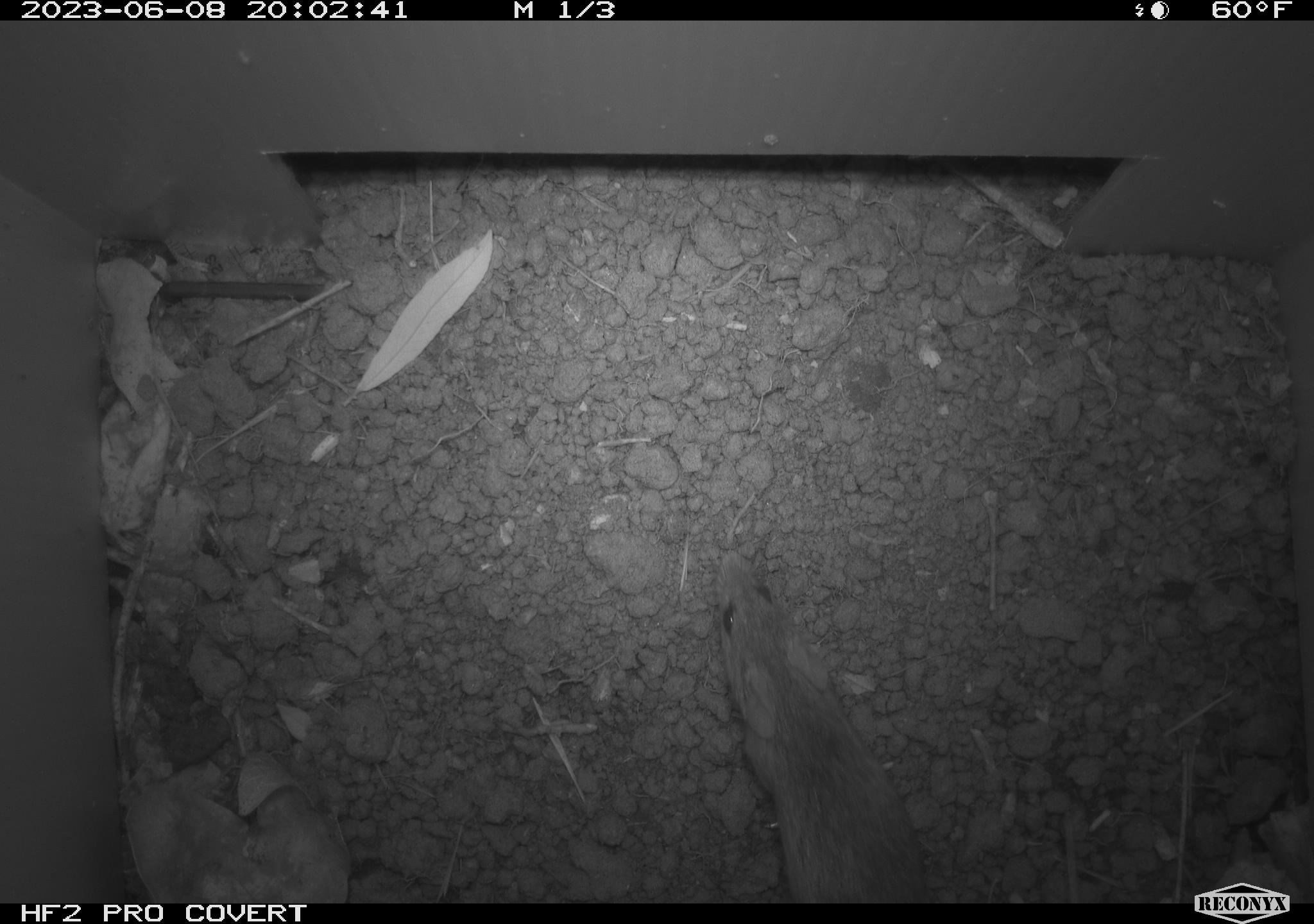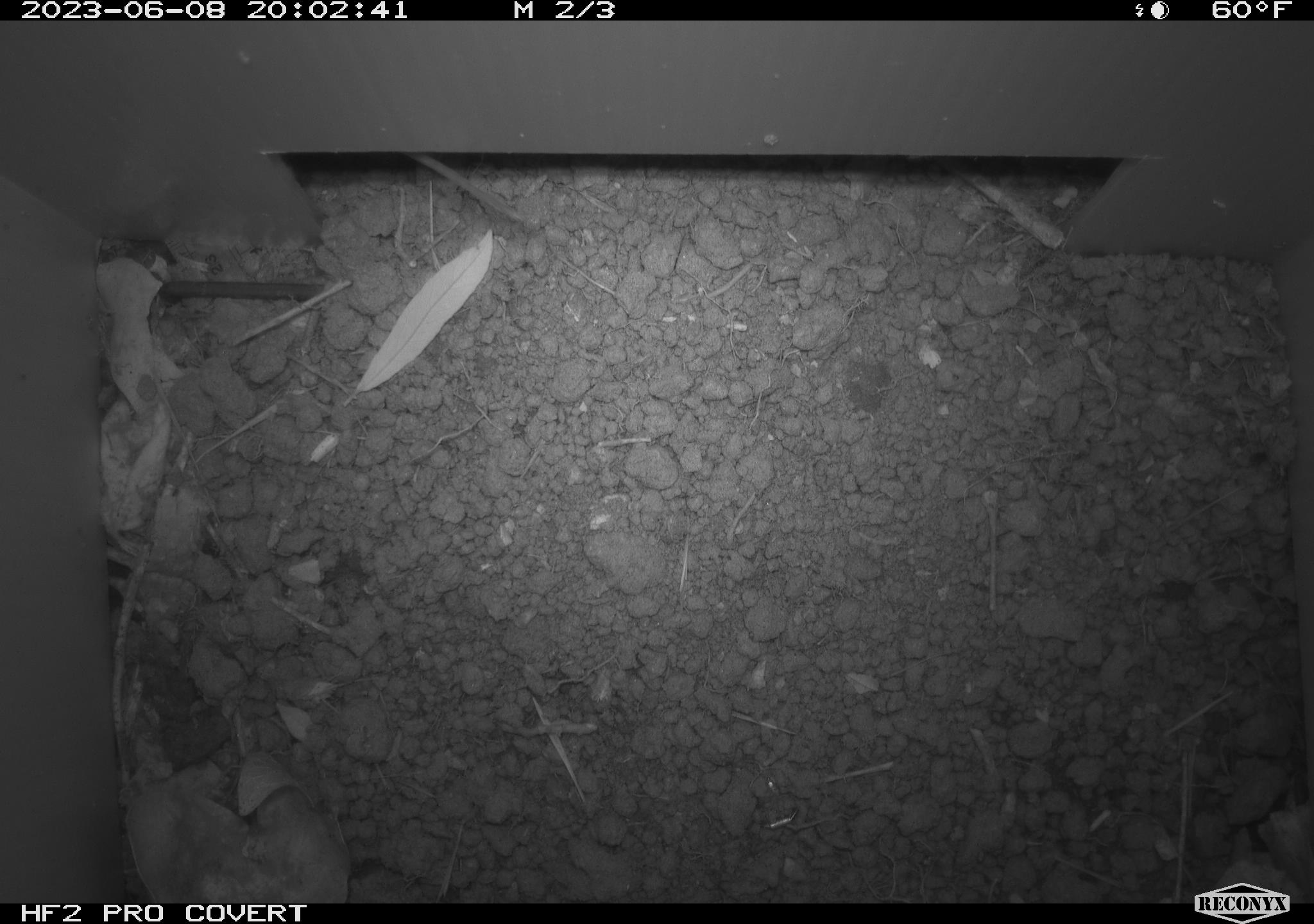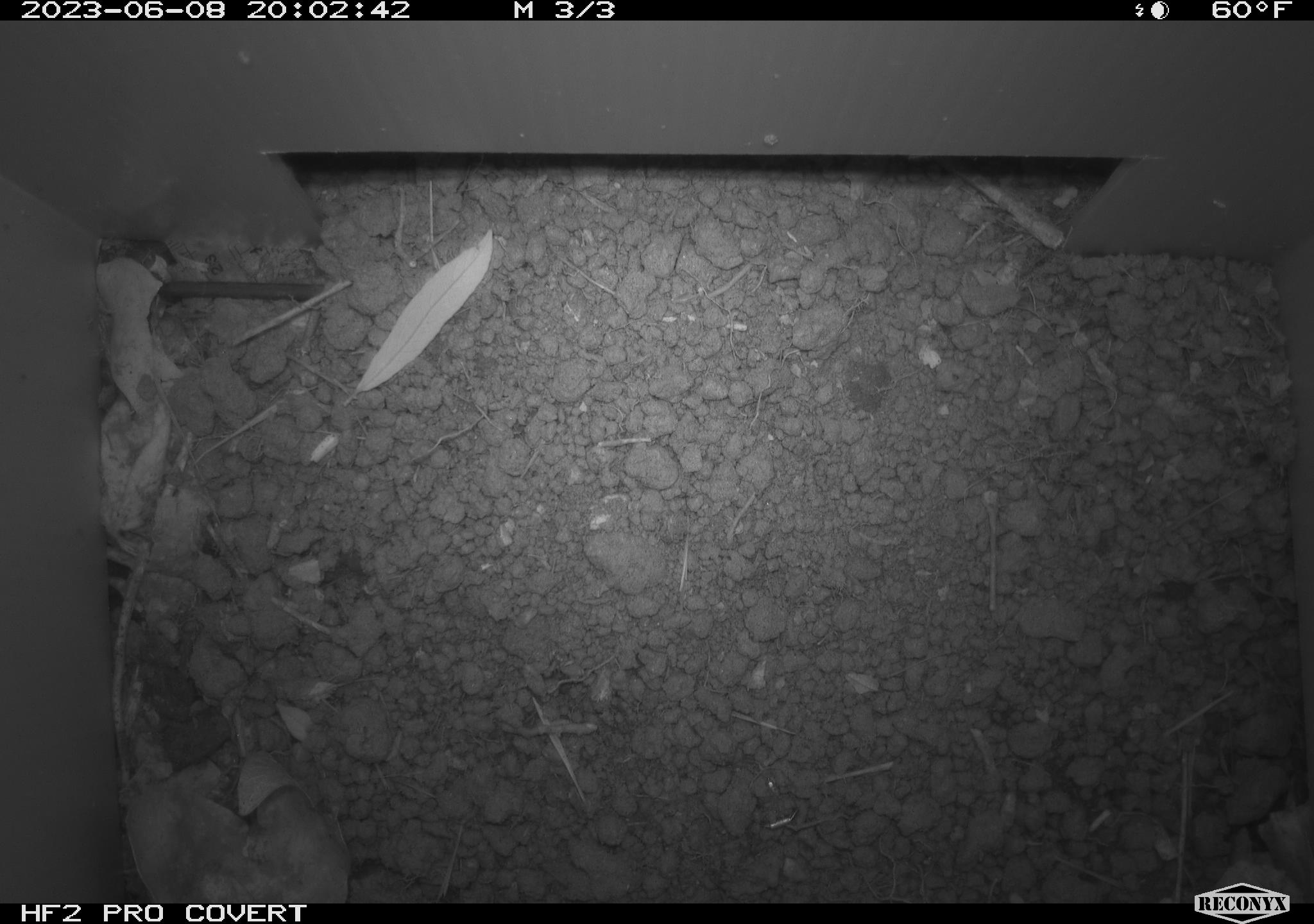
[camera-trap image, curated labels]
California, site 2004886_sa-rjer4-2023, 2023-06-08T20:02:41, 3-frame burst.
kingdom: Animalia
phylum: Chordata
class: Mammalia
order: Rodentia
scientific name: Rodentia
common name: mouse species